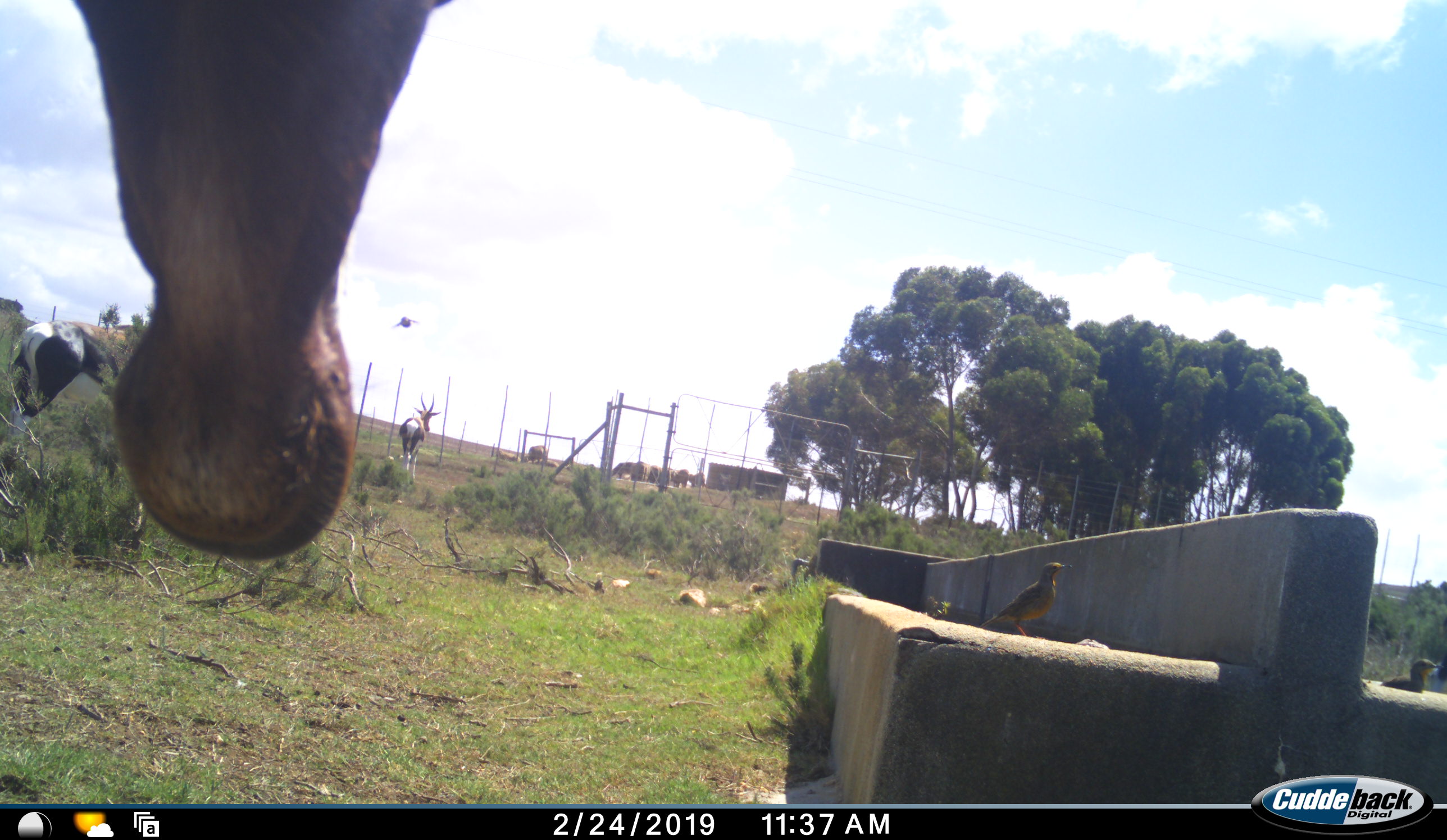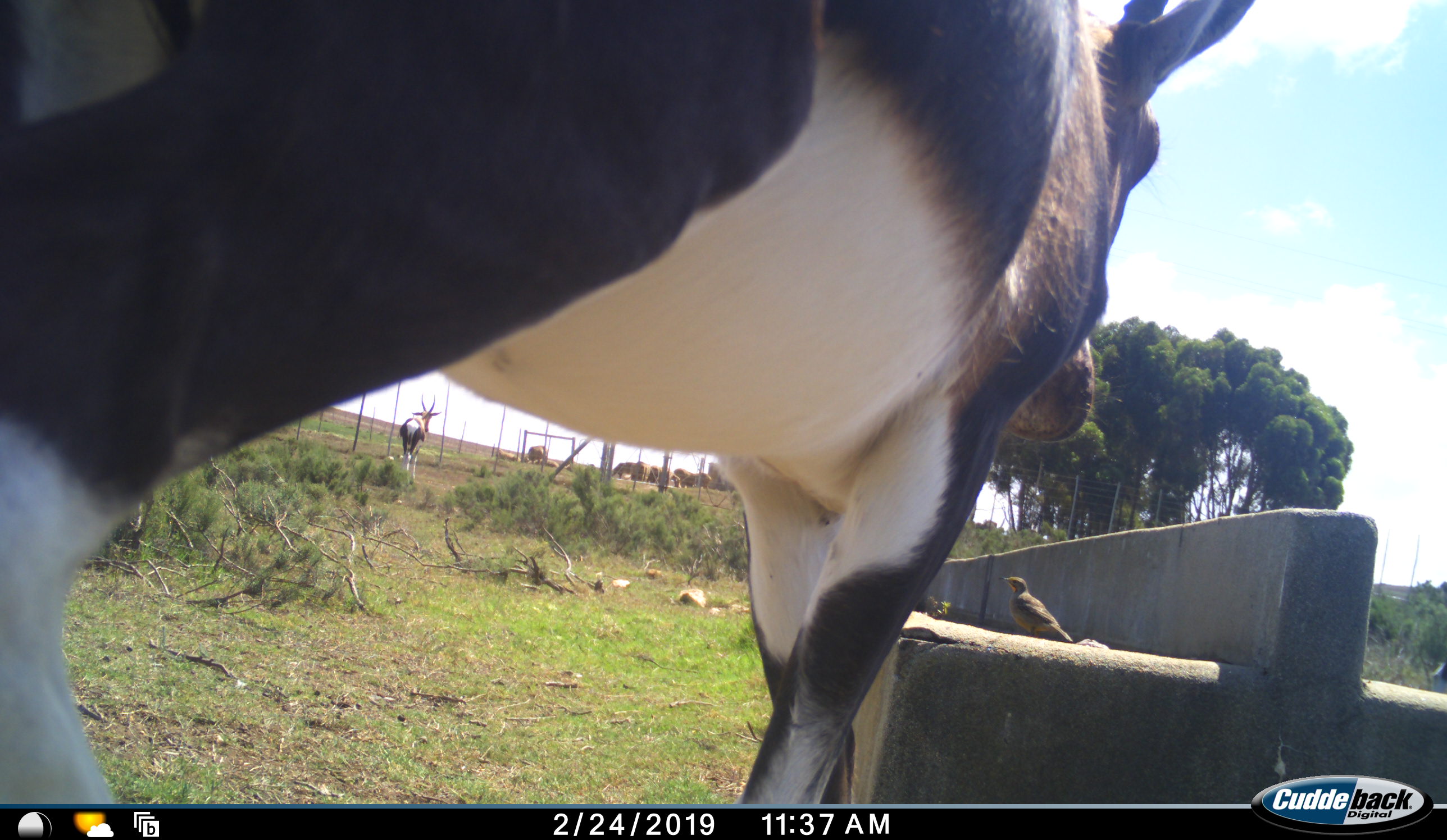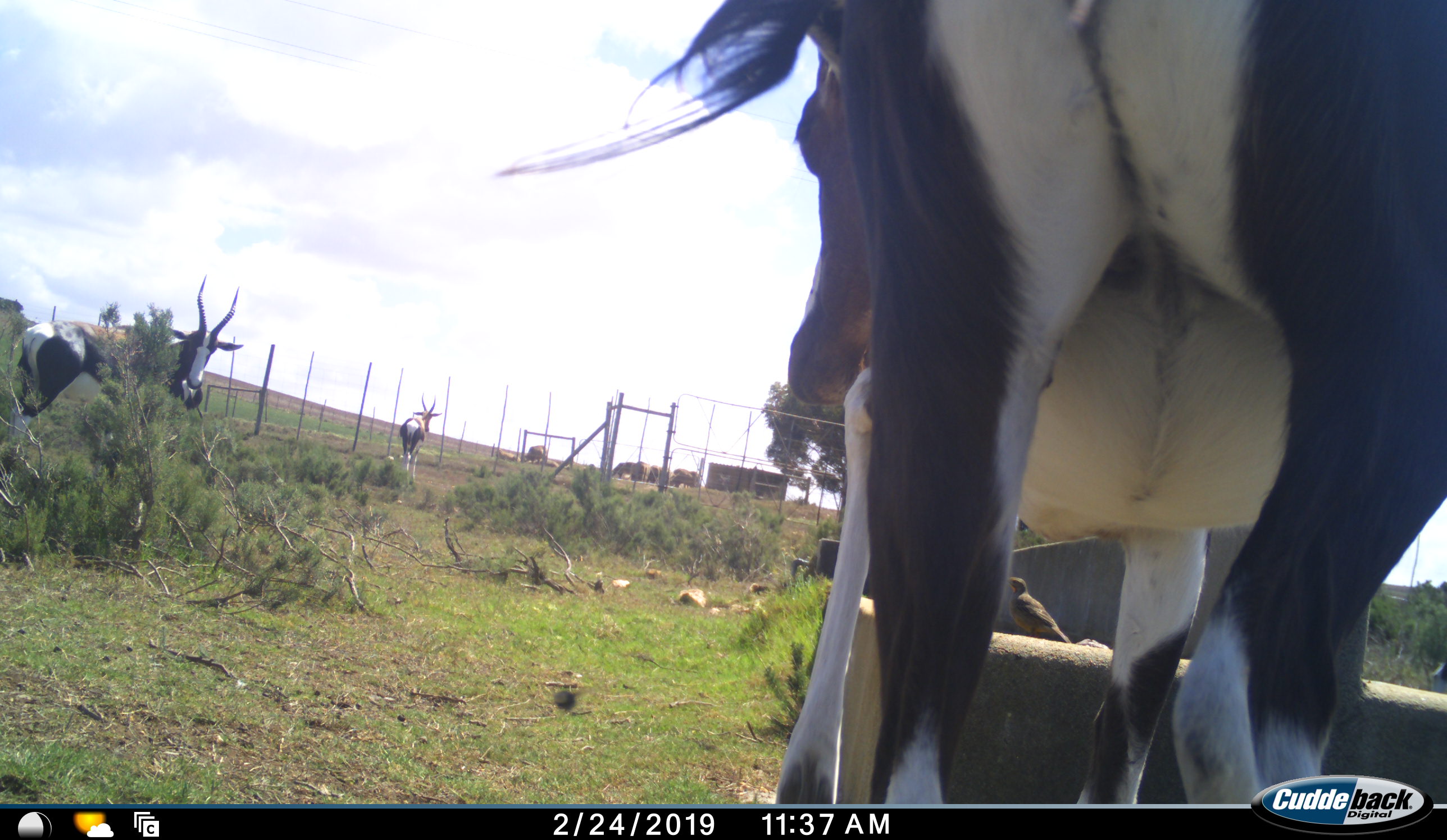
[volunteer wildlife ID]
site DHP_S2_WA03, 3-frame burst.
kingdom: Animalia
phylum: Chordata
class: Aves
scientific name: Aves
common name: bird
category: birdother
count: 3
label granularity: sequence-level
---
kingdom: Animalia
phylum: Chordata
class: Mammalia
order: Artiodactyla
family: Bovidae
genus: Damaliscus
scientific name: Damaliscus pygargus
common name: bontebok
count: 3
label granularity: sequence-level